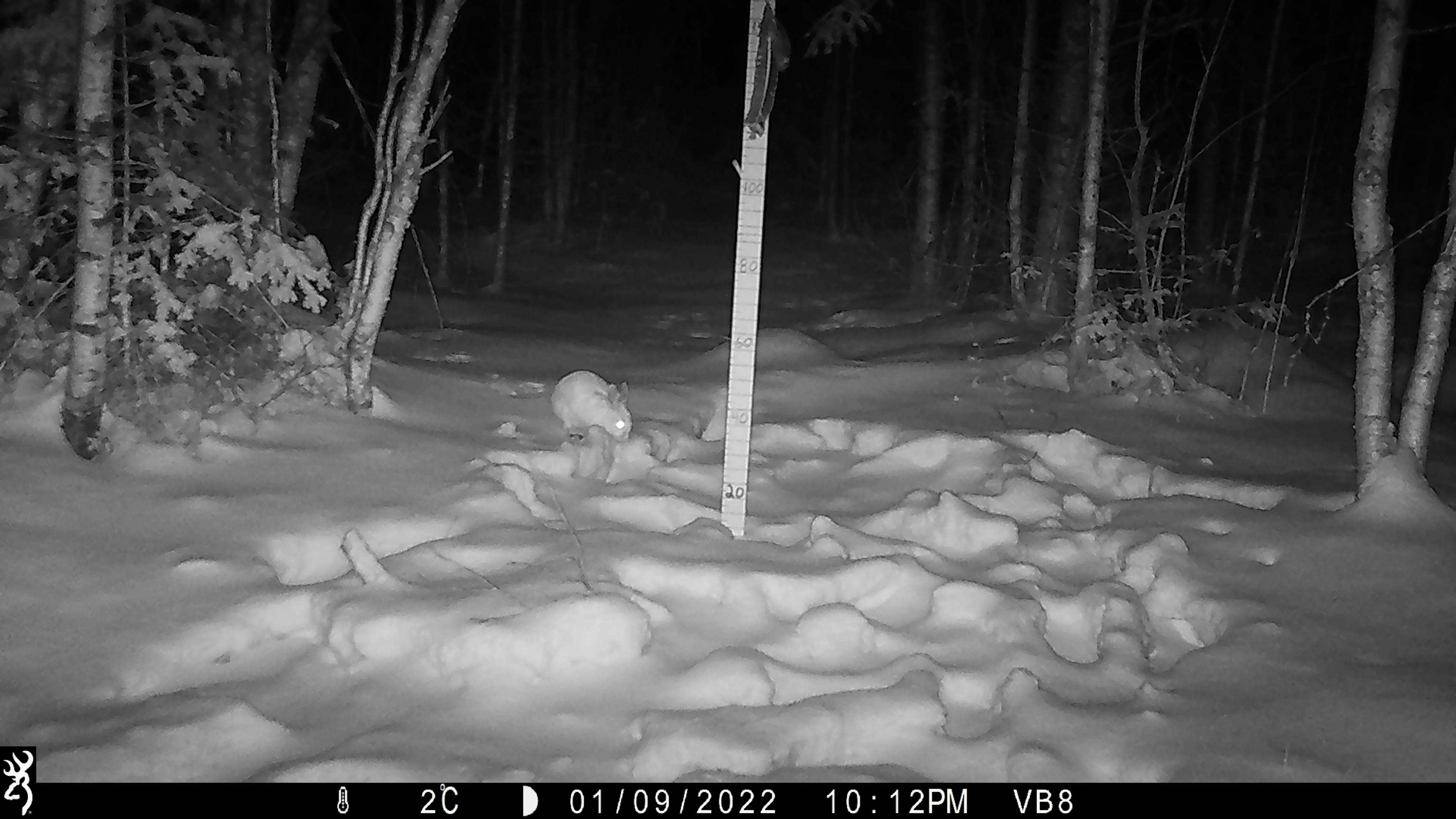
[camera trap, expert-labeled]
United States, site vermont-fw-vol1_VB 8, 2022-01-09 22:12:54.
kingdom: Animalia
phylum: Chordata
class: Mammalia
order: Lagomorpha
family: Leporidae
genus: Lepus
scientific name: Lepus americanus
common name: snowshoe hare